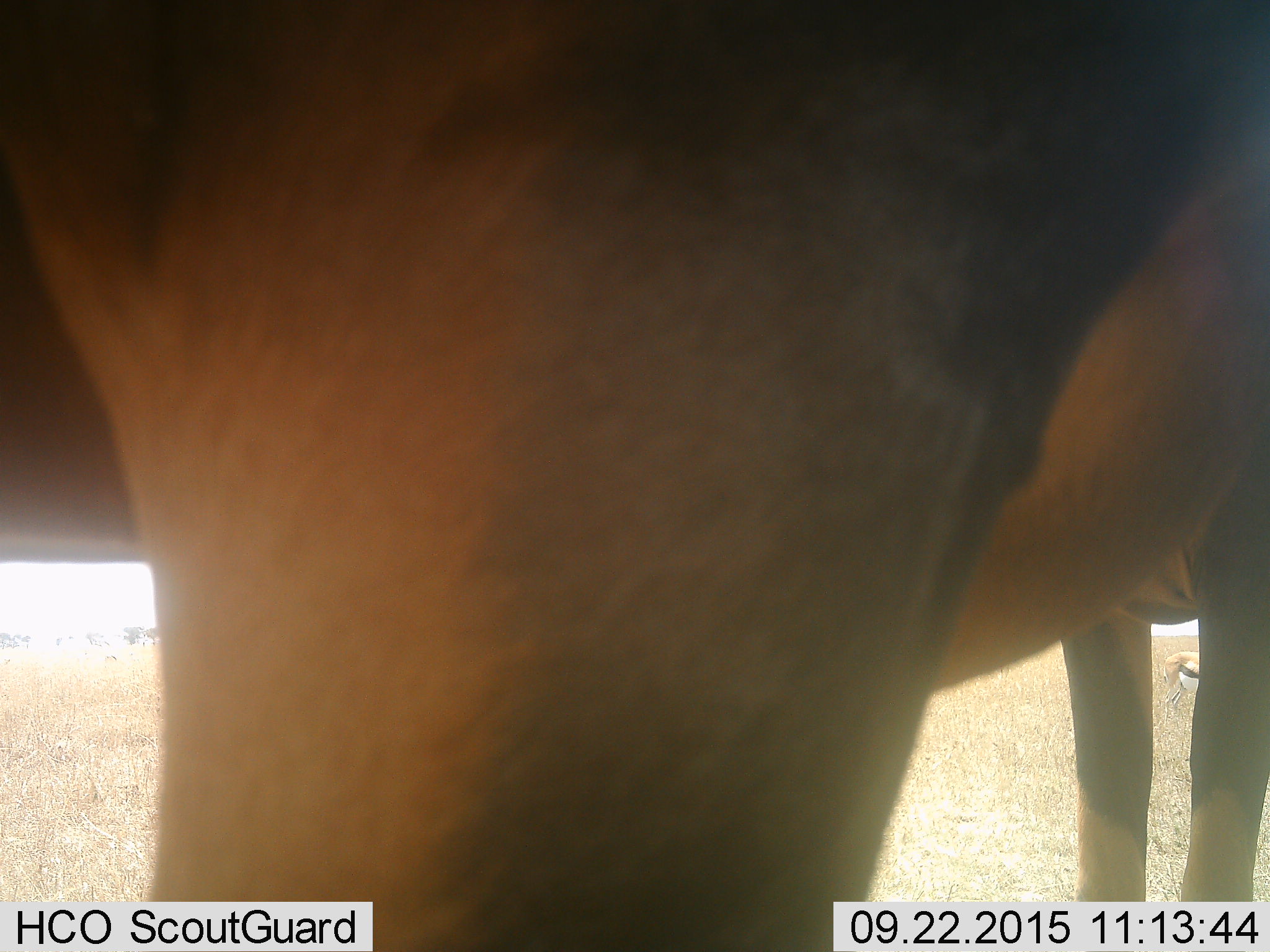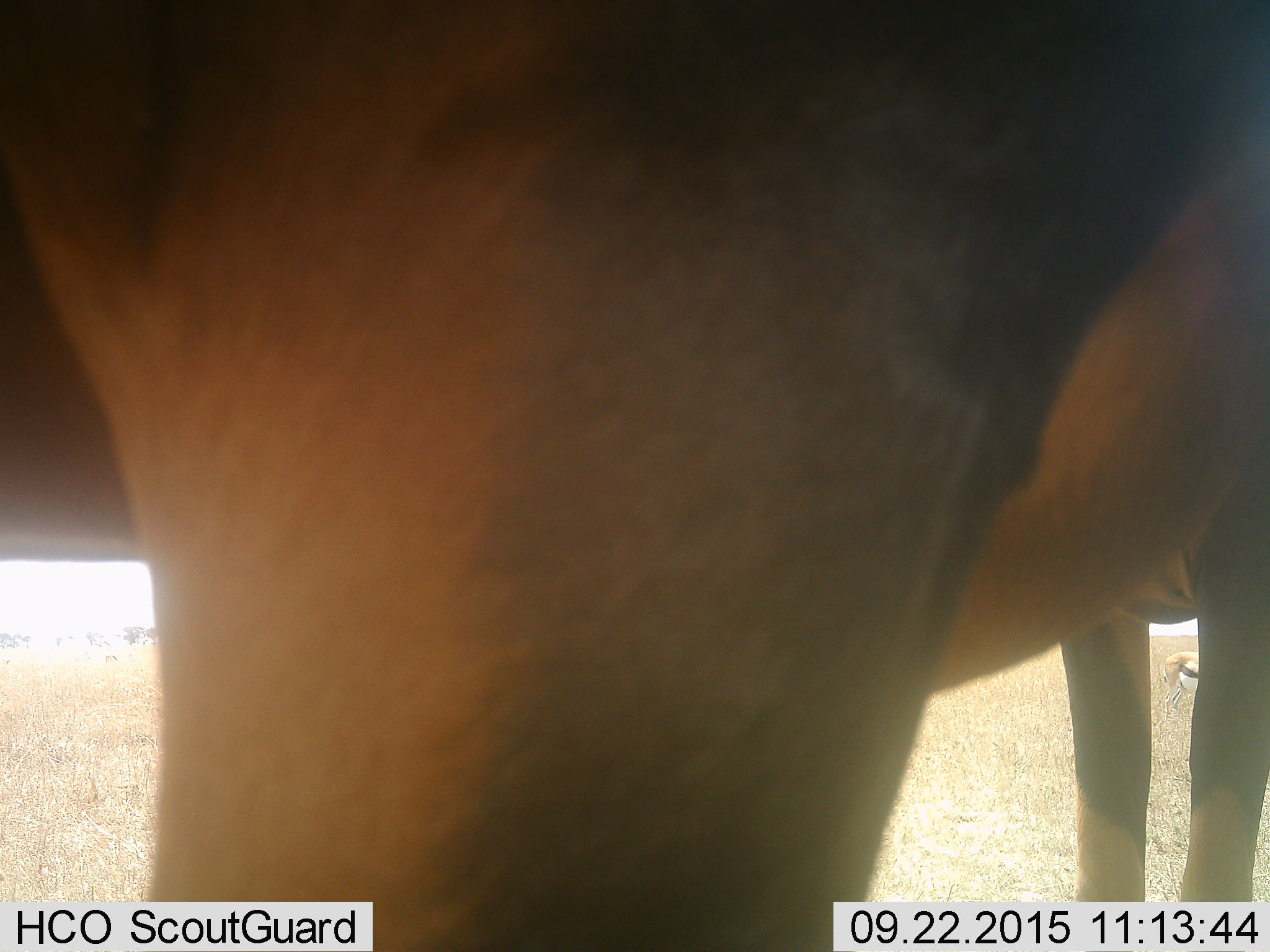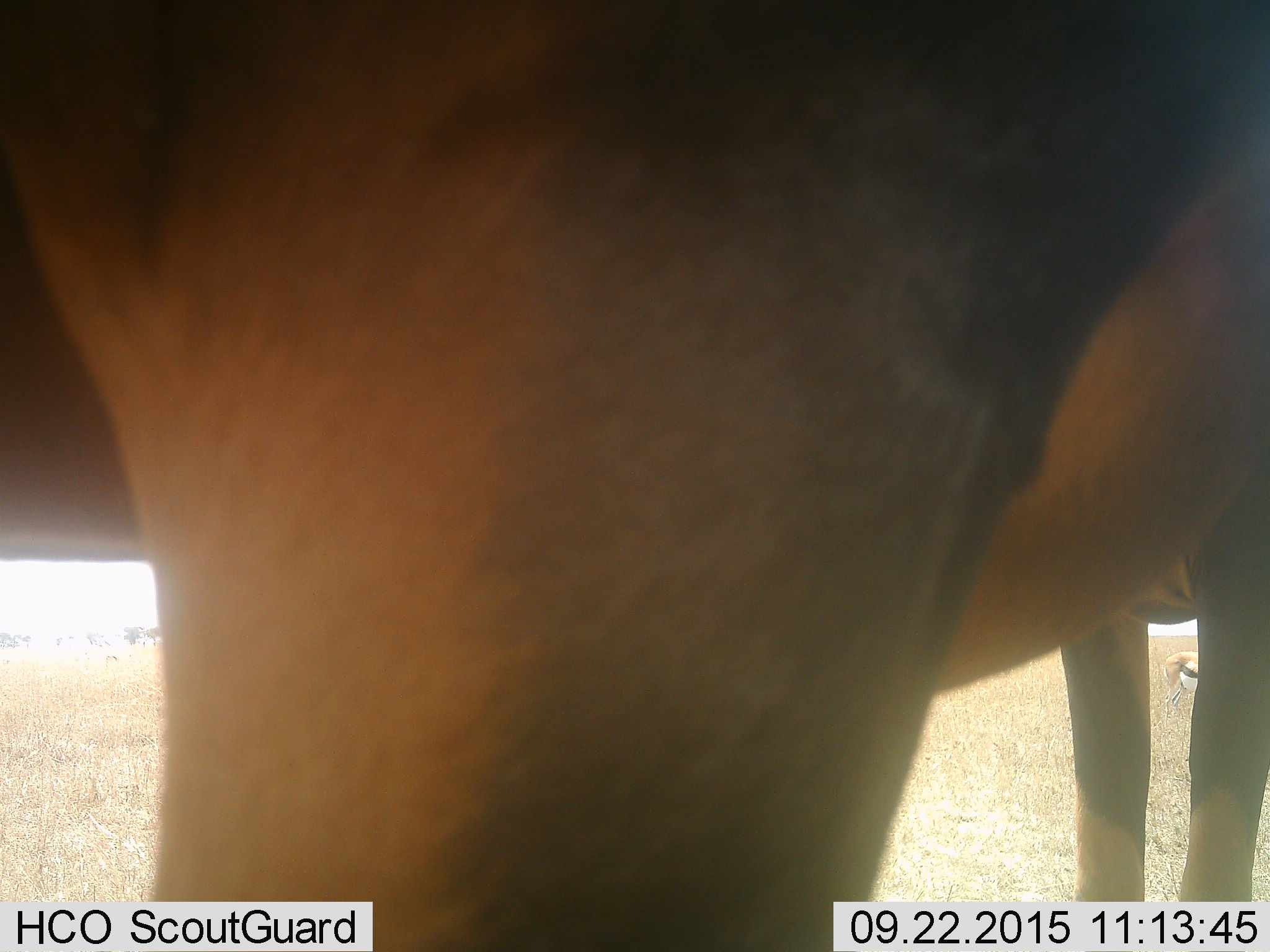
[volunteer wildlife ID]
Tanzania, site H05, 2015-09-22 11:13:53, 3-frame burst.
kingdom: Animalia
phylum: Chordata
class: Mammalia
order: Artiodactyla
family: Bovidae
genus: Eudorcas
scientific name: Eudorcas thomsonii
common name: thomson's gazelle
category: gazellethomsons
Gazellethomsons (thomson's gazelle) (Eudorcas thomsonii), count 2. Behavior (volunteer vote fractions): standing 100%, resting 0%, moving 0%, interacting 0%. Young present (vote fraction): 0%. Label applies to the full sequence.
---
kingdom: Animalia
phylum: Chordata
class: Mammalia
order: Artiodactyla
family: Bovidae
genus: Damaliscus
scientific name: Damaliscus lunatus jimela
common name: topi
Topi (Damaliscus lunatus jimela), count 2. Behavior (volunteer vote fractions): standing 100%, resting 0%, moving 0%, interacting 0%. Young present (vote fraction): 0%. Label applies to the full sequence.